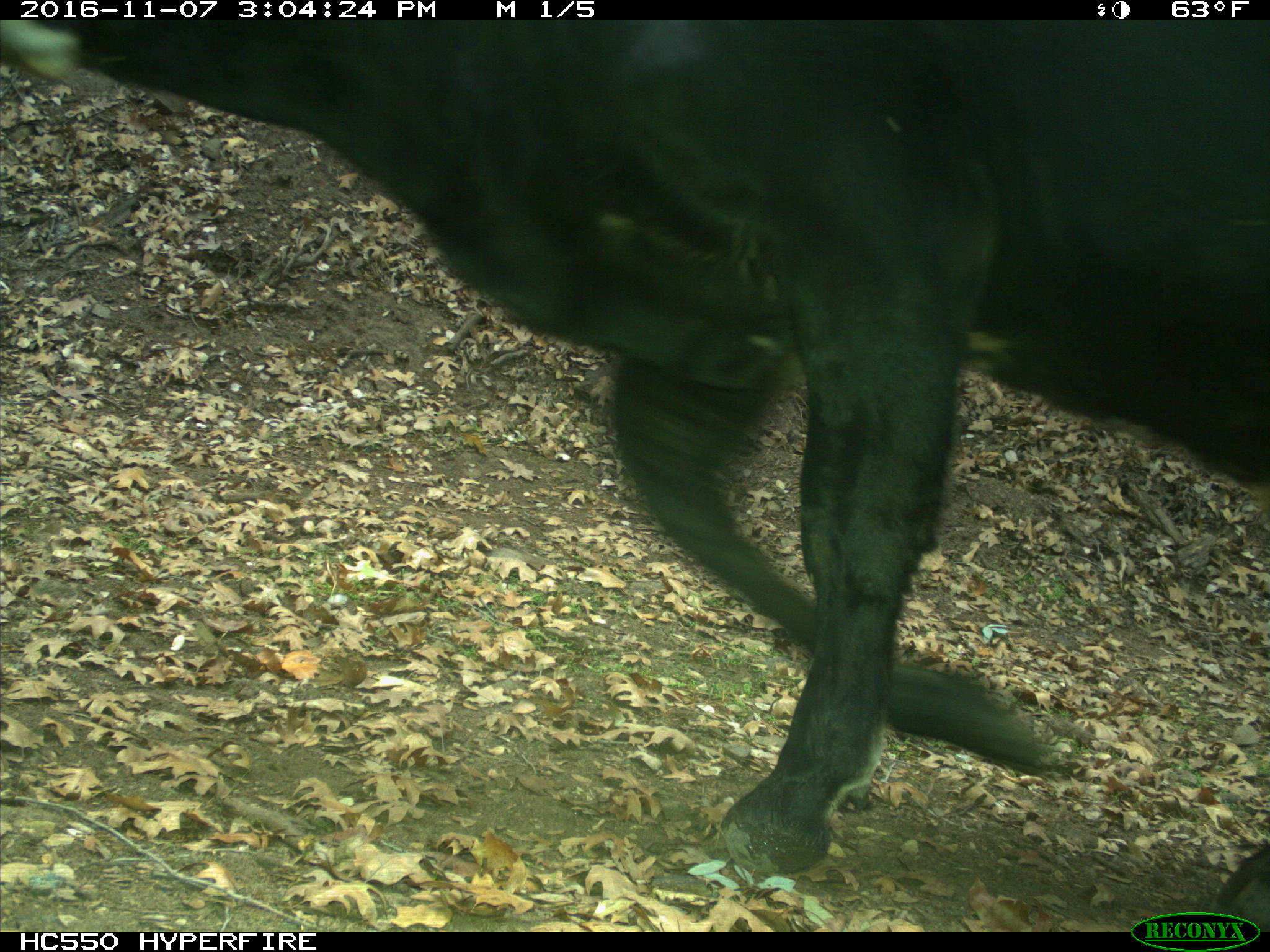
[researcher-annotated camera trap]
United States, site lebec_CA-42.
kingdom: Animalia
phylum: Chordata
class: Mammalia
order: Artiodactyla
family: Bovidae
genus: Bos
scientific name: Bos taurus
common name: domestic cow